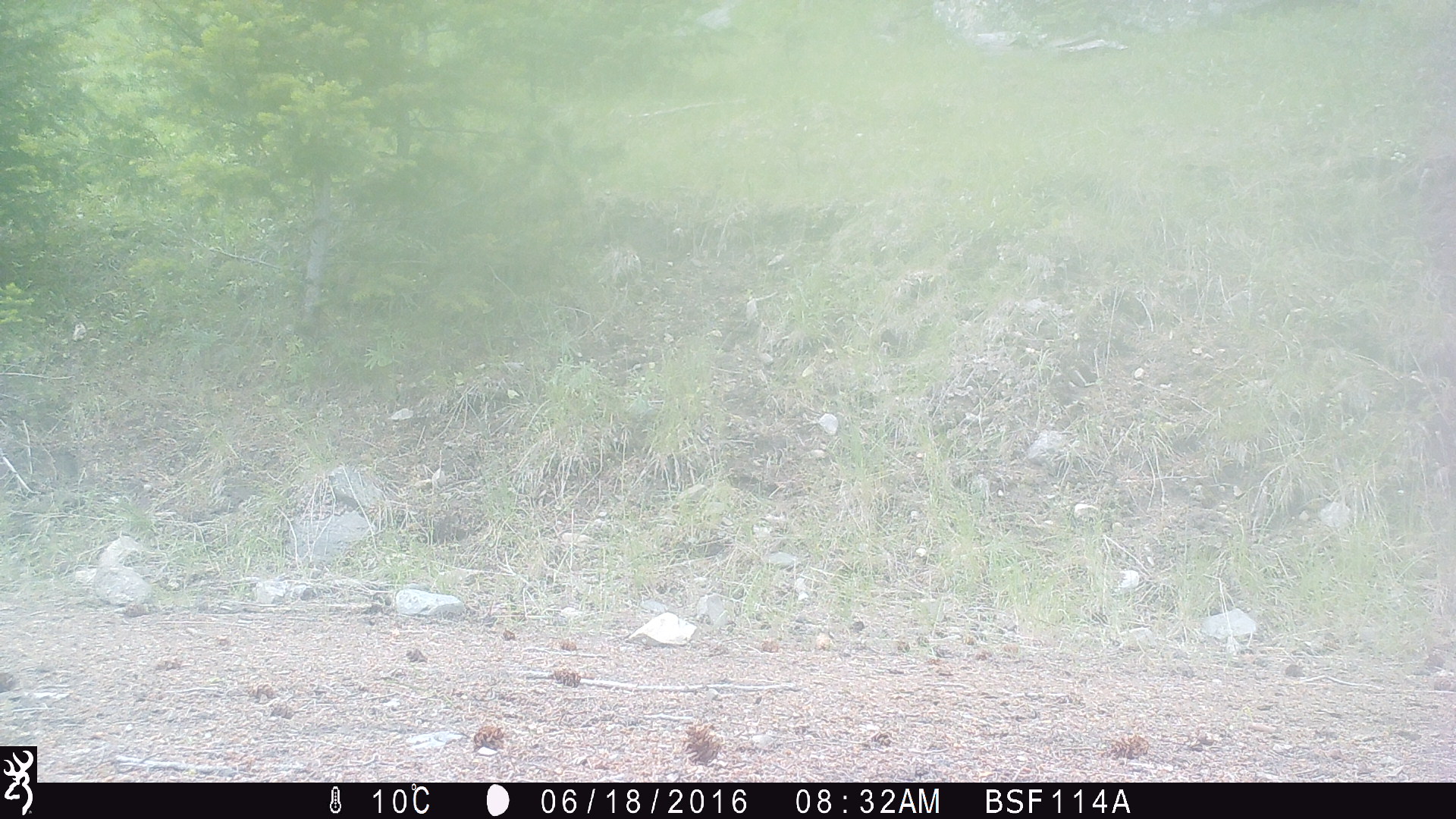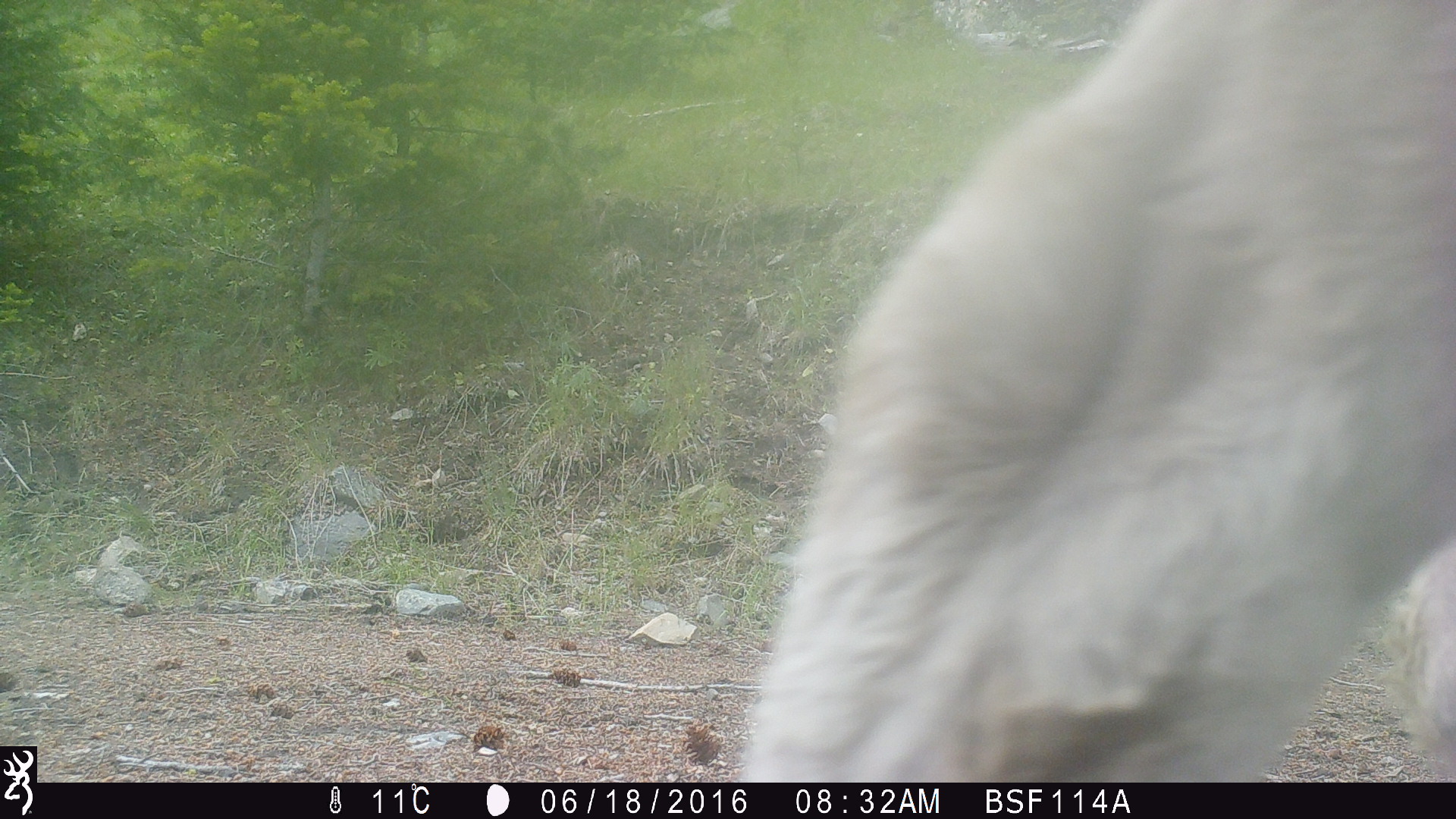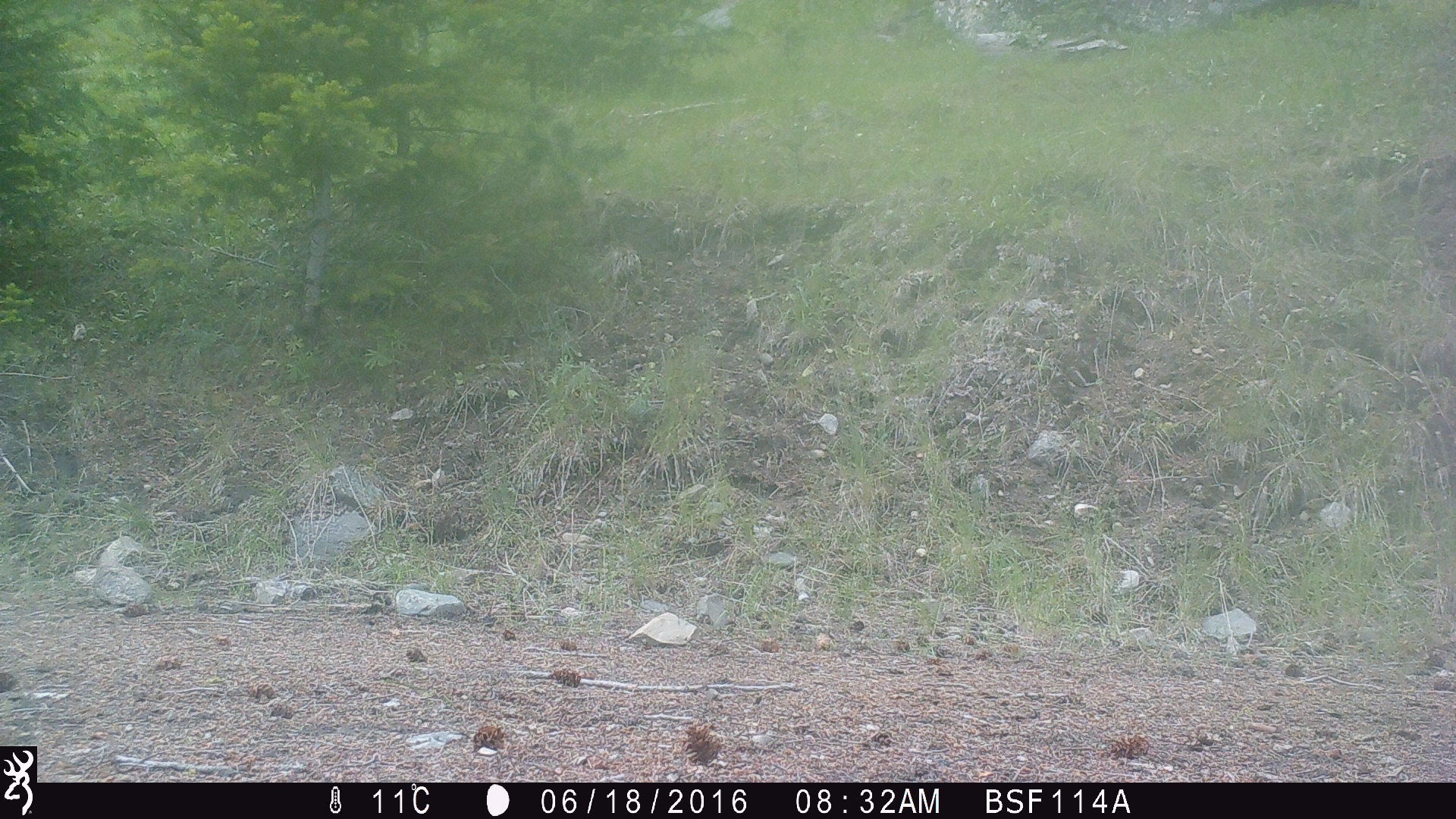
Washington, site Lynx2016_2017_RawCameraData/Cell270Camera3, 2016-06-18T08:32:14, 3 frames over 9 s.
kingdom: Animalia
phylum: Chordata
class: Mammalia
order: Artiodactyla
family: Bovidae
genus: Bos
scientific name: Bos taurus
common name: domestic cattle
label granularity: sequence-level